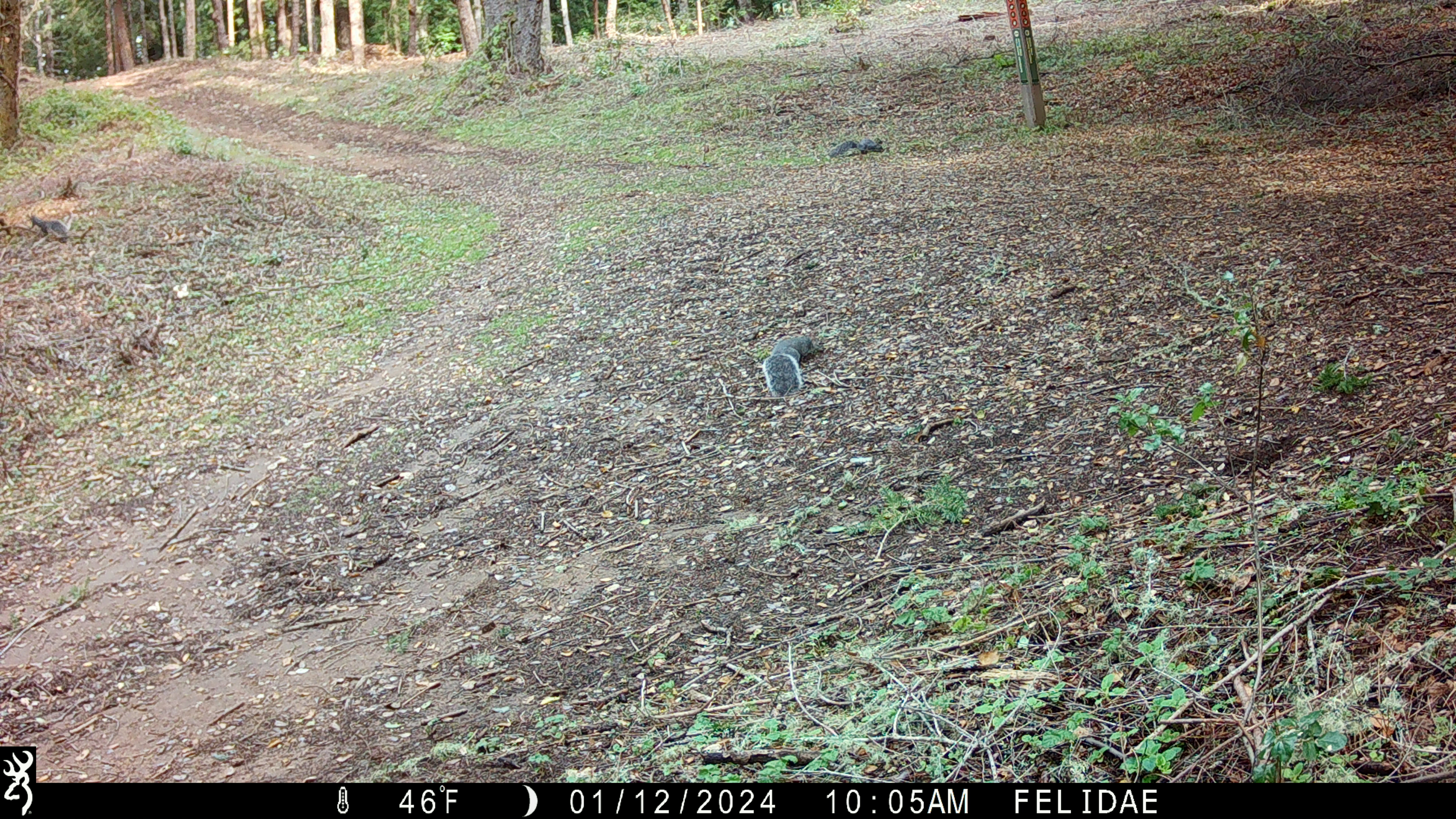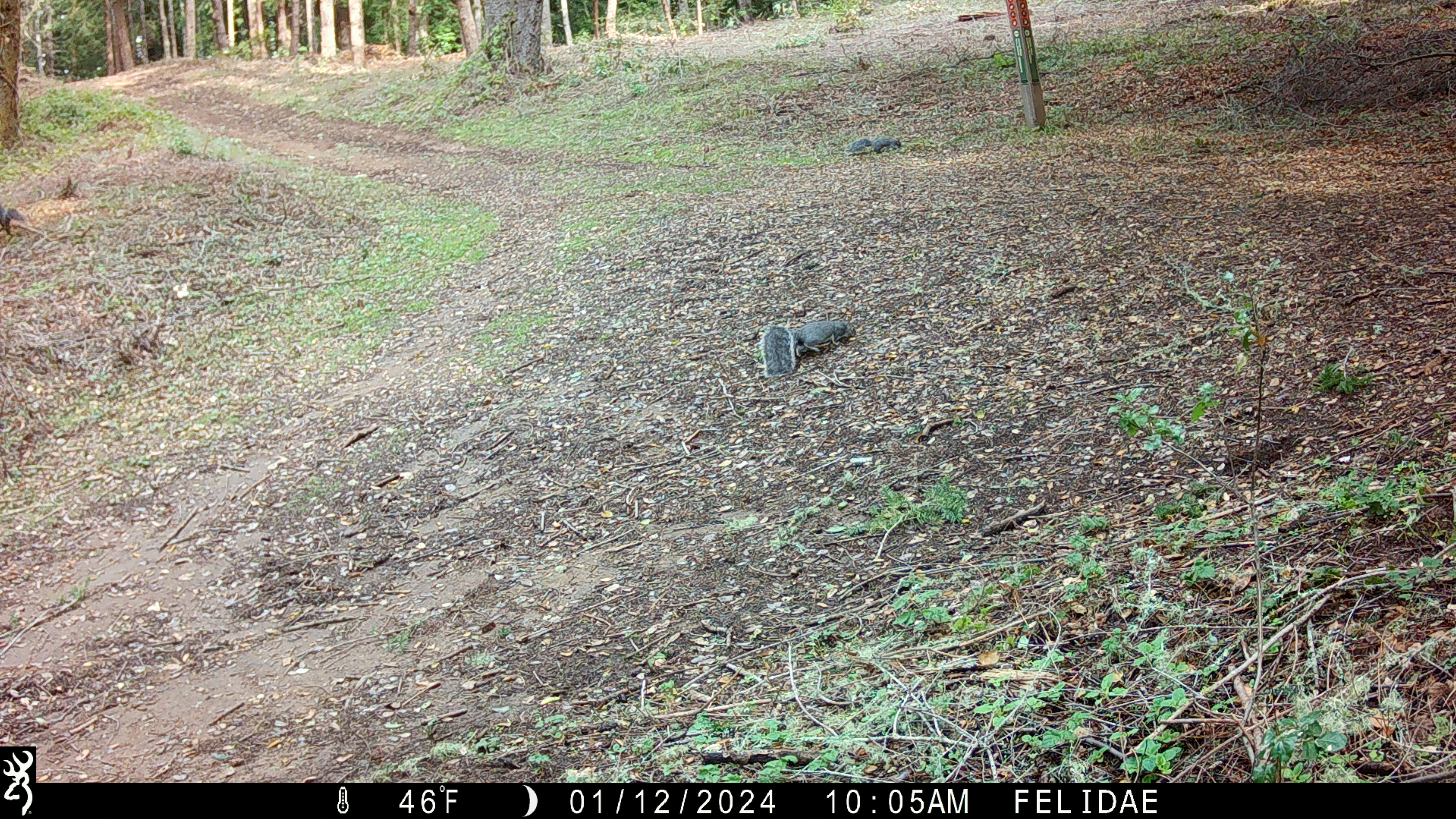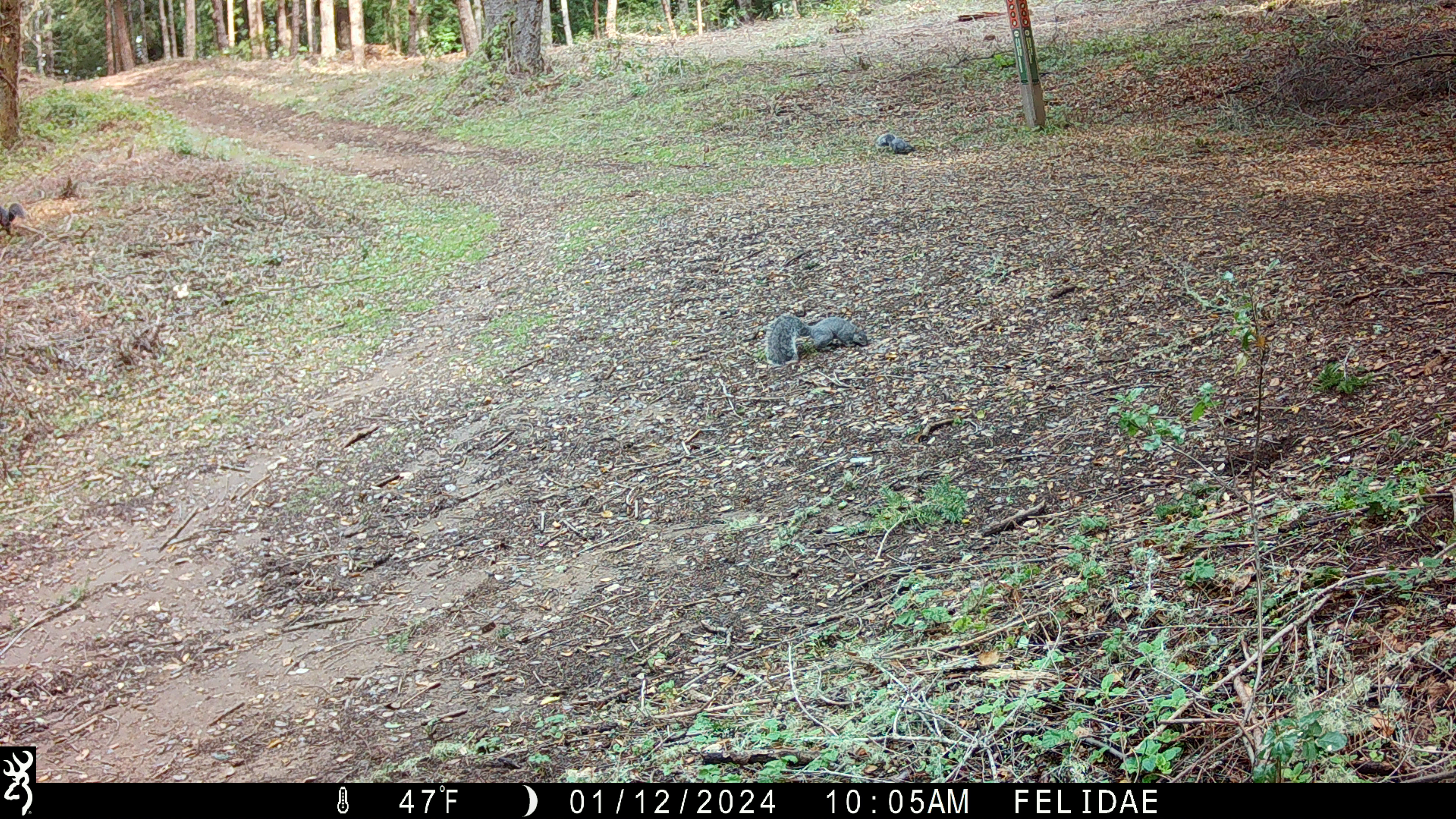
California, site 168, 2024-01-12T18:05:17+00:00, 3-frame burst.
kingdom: Animalia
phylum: Chordata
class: Mammalia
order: Rodentia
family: Sciuridae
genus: Sciurus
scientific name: Sciurus griseus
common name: western gray squirrel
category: western grey squirrel